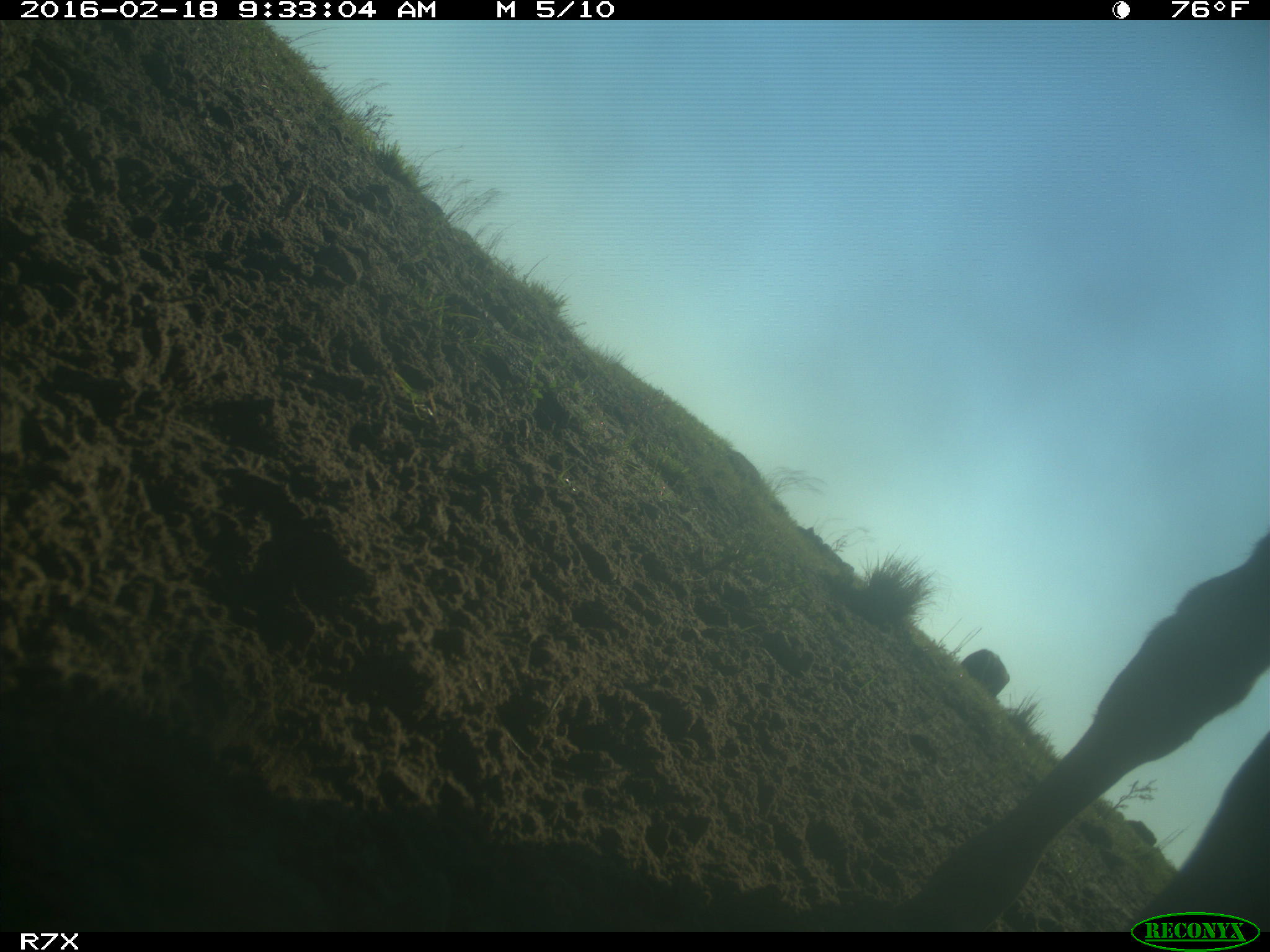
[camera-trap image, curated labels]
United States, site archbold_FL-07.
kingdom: Animalia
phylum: Chordata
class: Mammalia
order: Artiodactyla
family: Bovidae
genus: Bos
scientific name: Bos taurus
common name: domestic cow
Bos taurus (domestic cow).